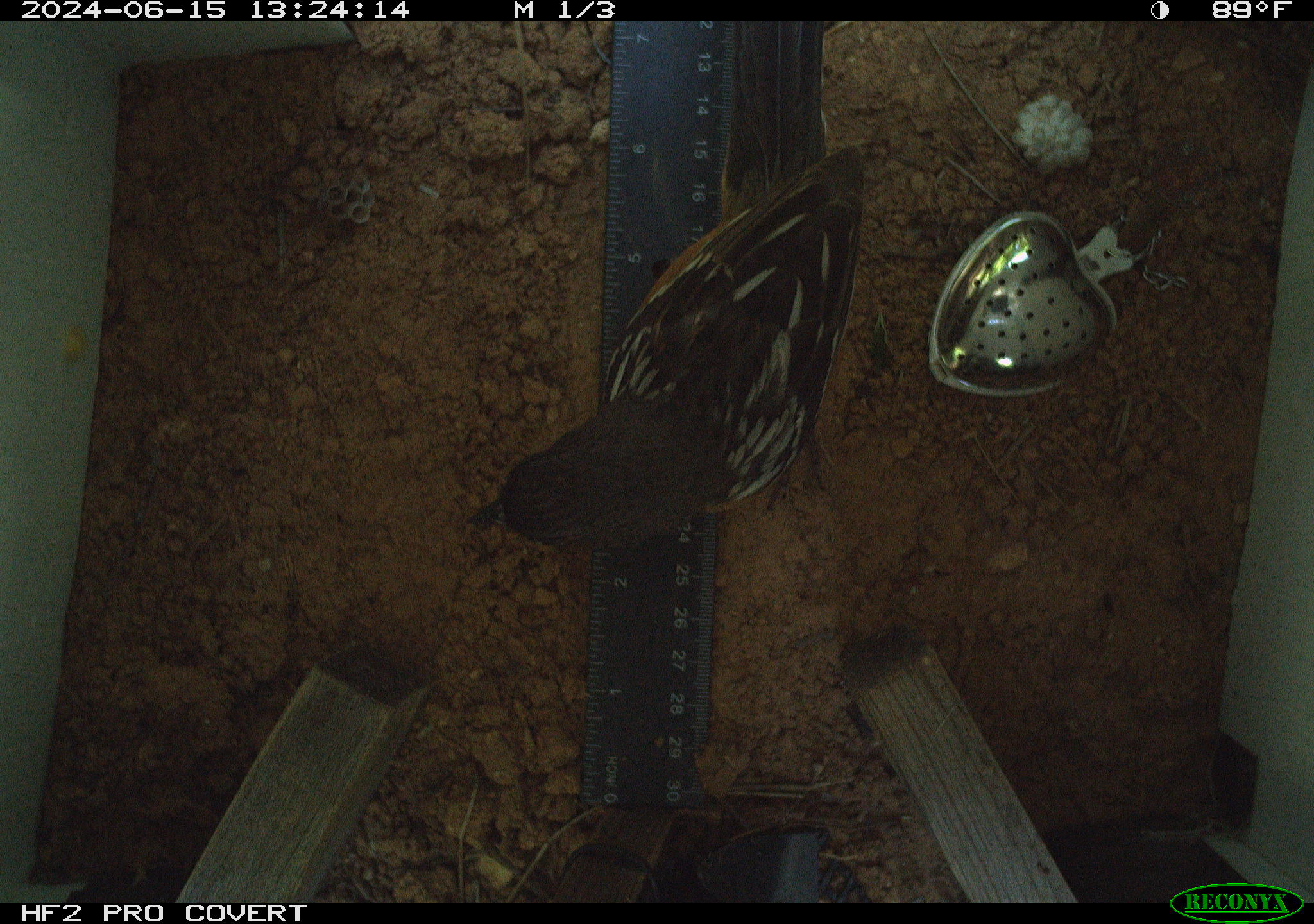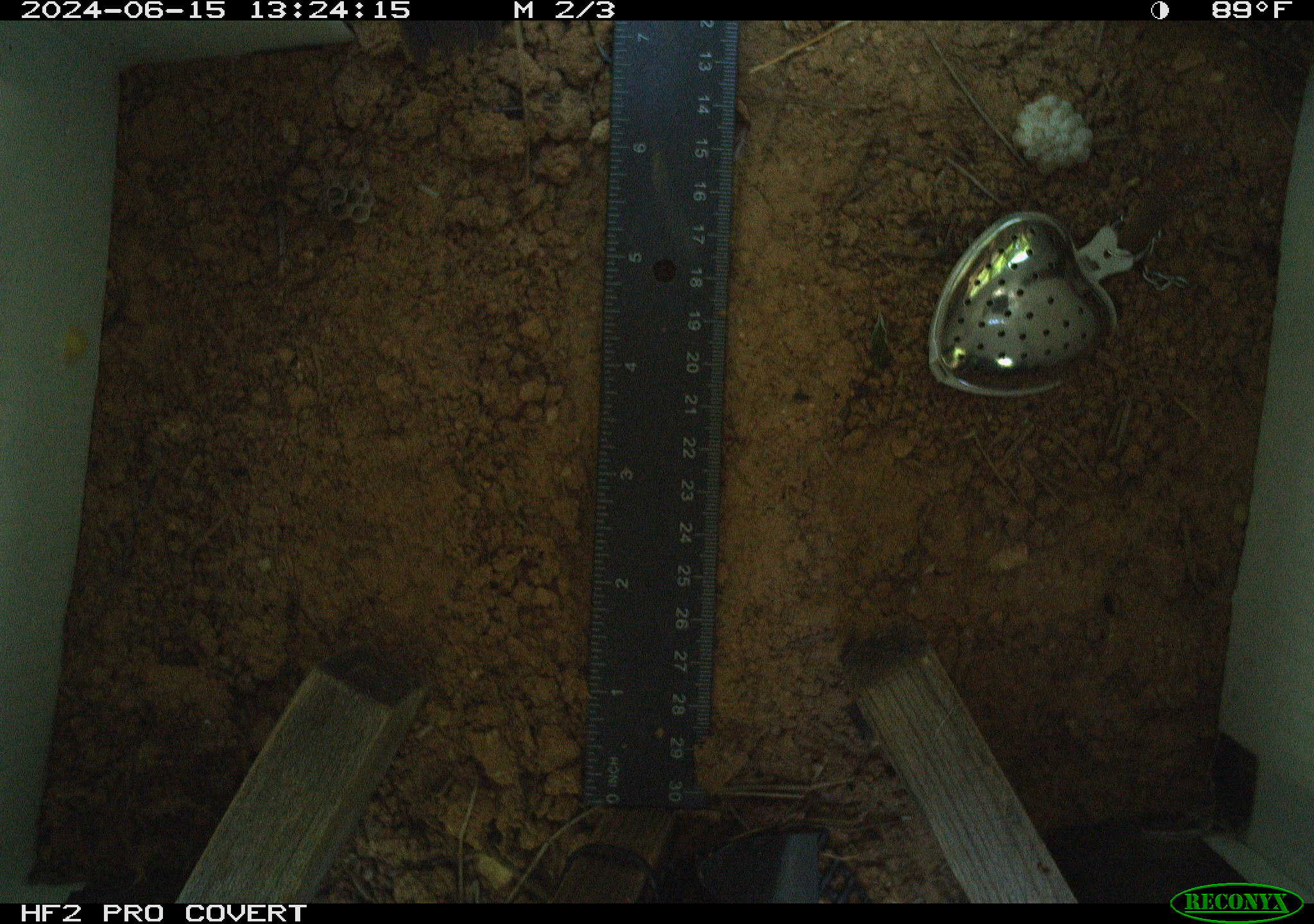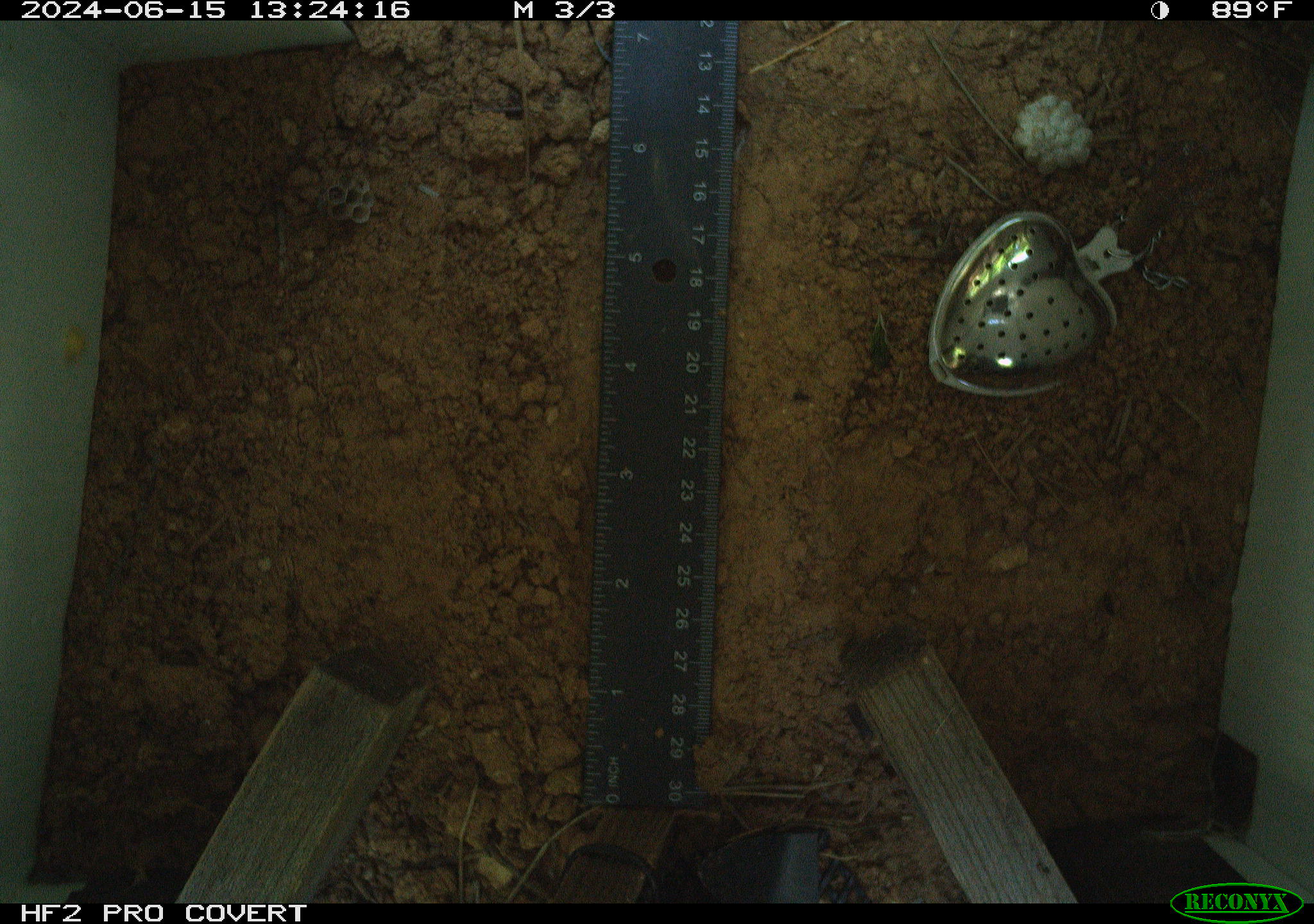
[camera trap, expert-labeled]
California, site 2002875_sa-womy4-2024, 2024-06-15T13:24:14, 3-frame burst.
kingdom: Animalia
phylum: Chordata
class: Aves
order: Passeriformes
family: Passerellidae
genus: Pipilo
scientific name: Pipilo maculatus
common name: spotted towhee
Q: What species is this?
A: Spotted towhee (Pipilo maculatus).